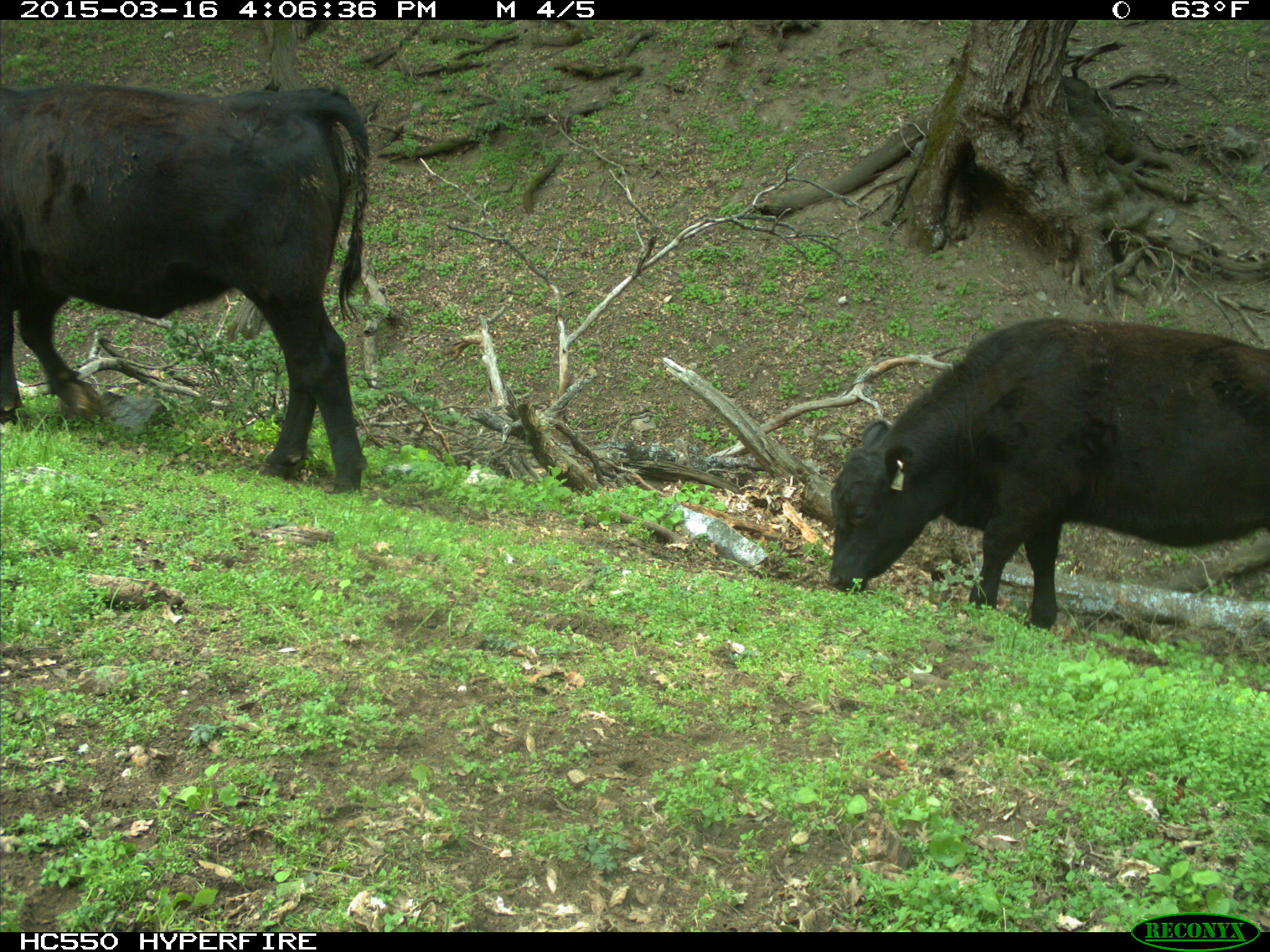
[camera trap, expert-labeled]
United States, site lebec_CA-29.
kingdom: Animalia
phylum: Chordata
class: Mammalia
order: Artiodactyla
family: Bovidae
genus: Bos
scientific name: Bos taurus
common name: domestic cow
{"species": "Bos taurus (domestic cow)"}